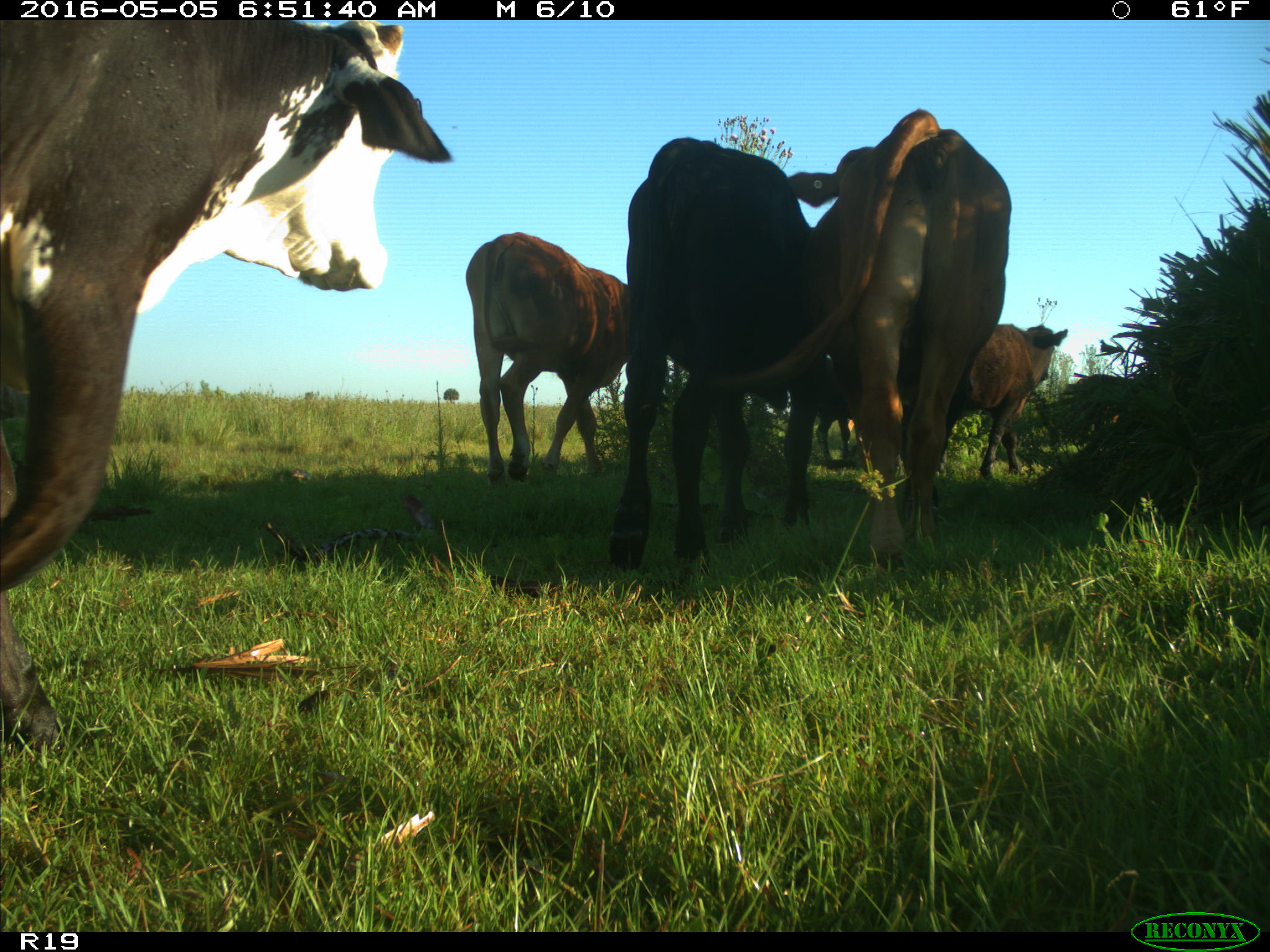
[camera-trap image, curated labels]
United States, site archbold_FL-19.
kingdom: Animalia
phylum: Chordata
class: Mammalia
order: Artiodactyla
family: Bovidae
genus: Bos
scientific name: Bos taurus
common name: domestic cow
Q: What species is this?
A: Bos taurus (domestic cow).